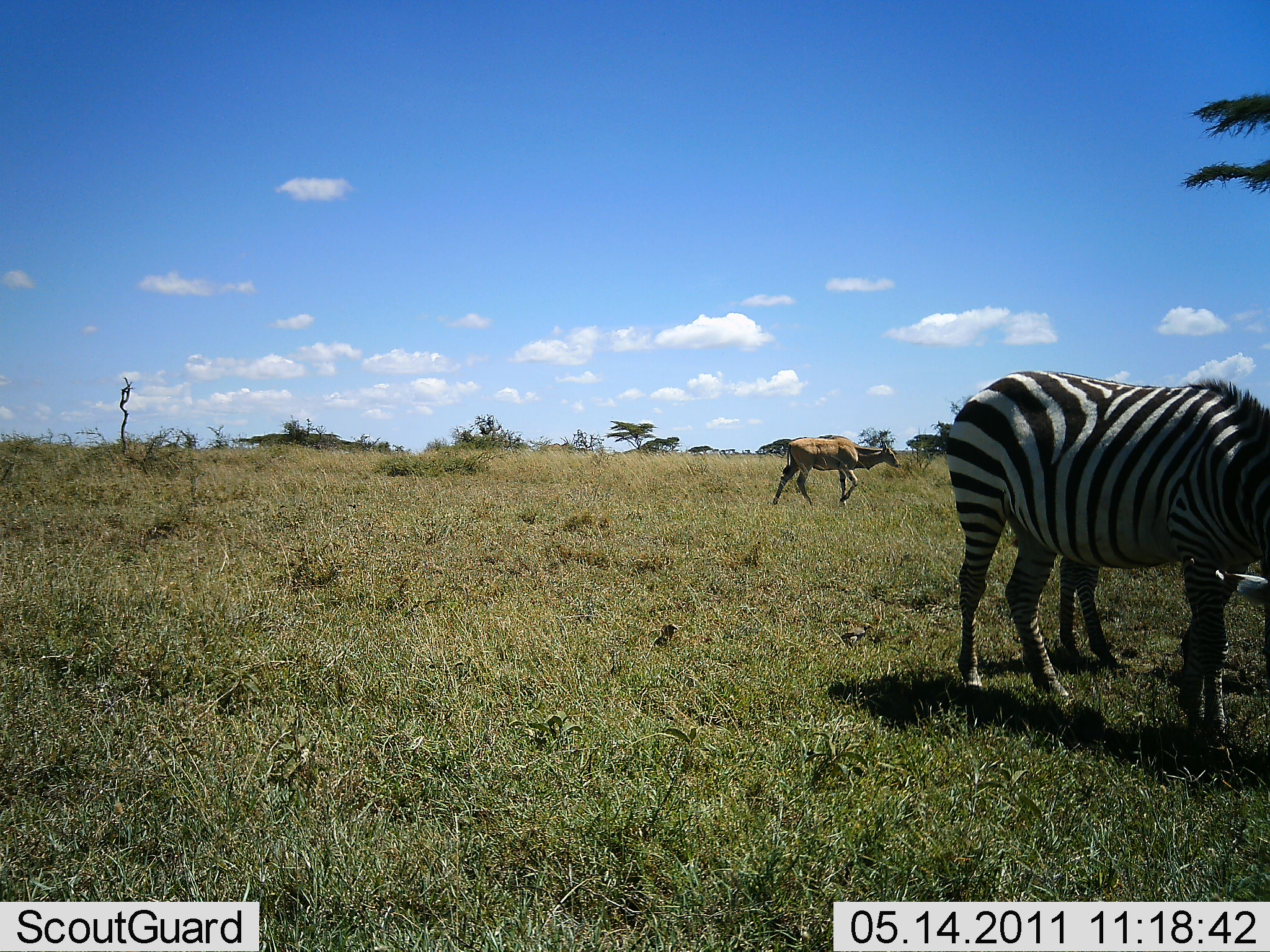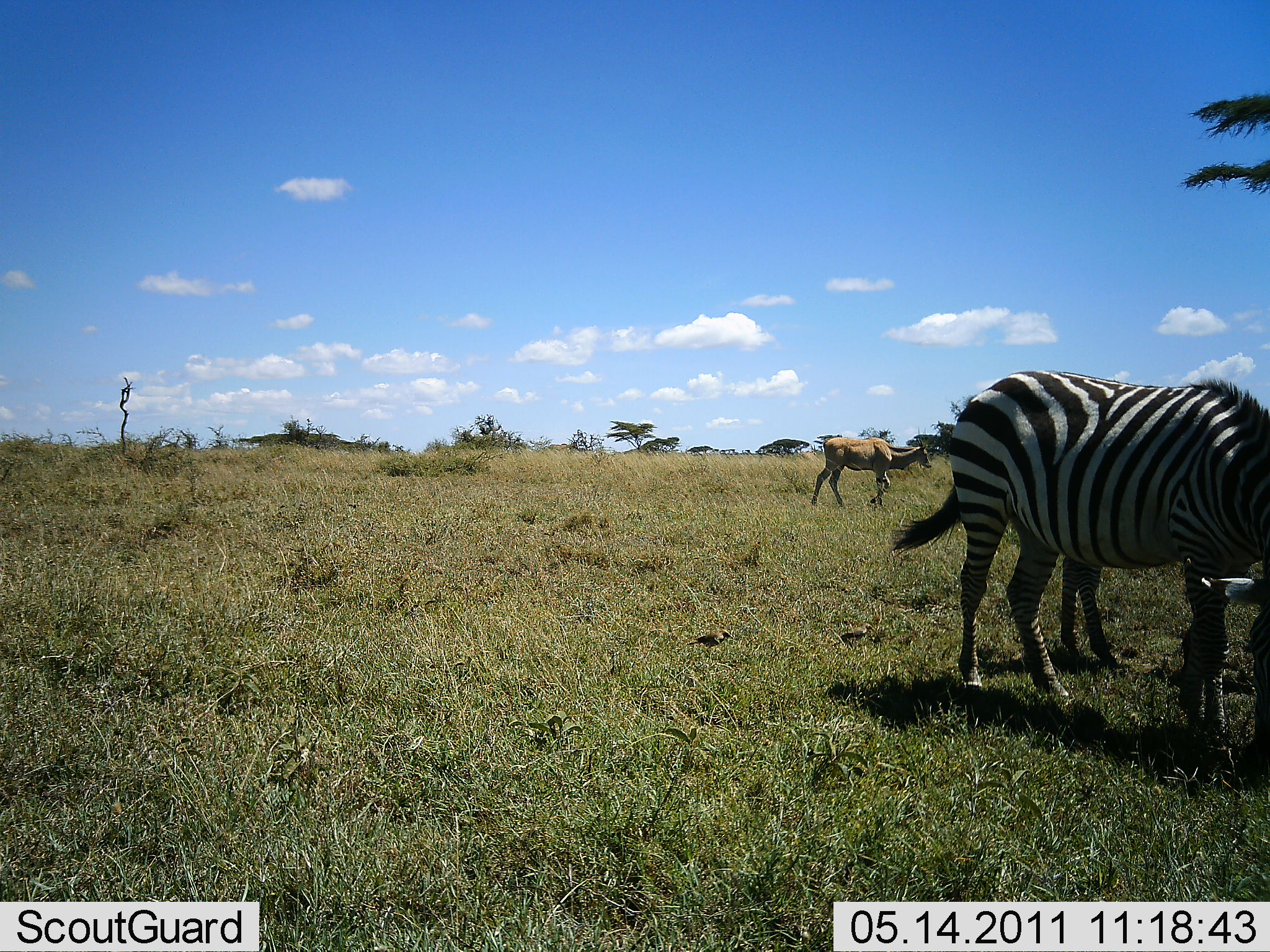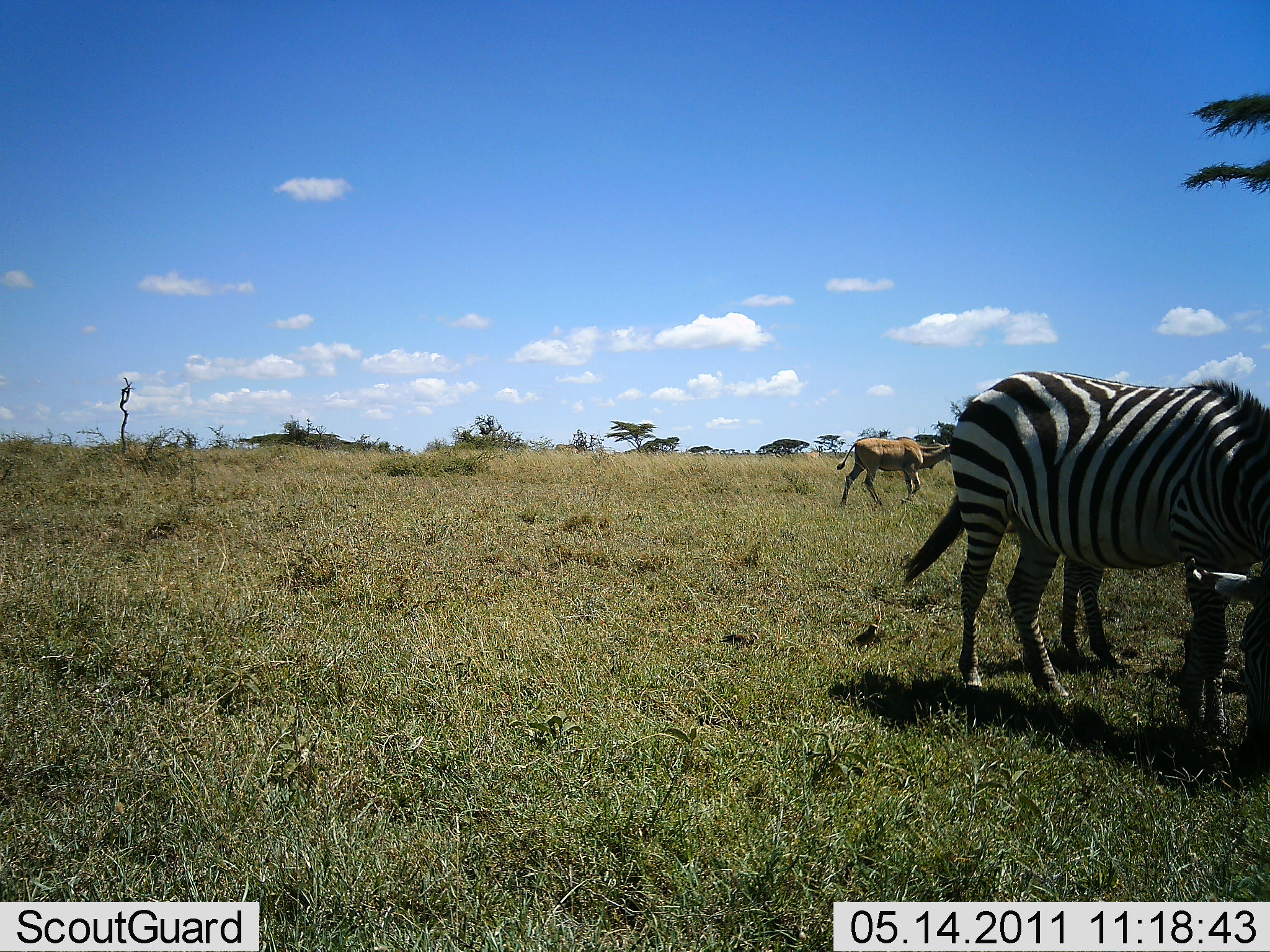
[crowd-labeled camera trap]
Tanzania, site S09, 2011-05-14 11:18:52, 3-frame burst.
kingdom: Animalia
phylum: Chordata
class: Mammalia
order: Artiodactyla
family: Bovidae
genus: Alcelaphus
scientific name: Alcelaphus buselaphus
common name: hartebeest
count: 1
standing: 0%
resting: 0%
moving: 100%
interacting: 0%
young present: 0%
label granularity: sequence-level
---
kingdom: Animalia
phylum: Chordata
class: Mammalia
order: Perissodactyla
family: Equidae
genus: Equus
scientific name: Equus quagga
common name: plains zebra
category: zebra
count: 1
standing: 54%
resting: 0%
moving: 0%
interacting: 0%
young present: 0%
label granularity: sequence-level